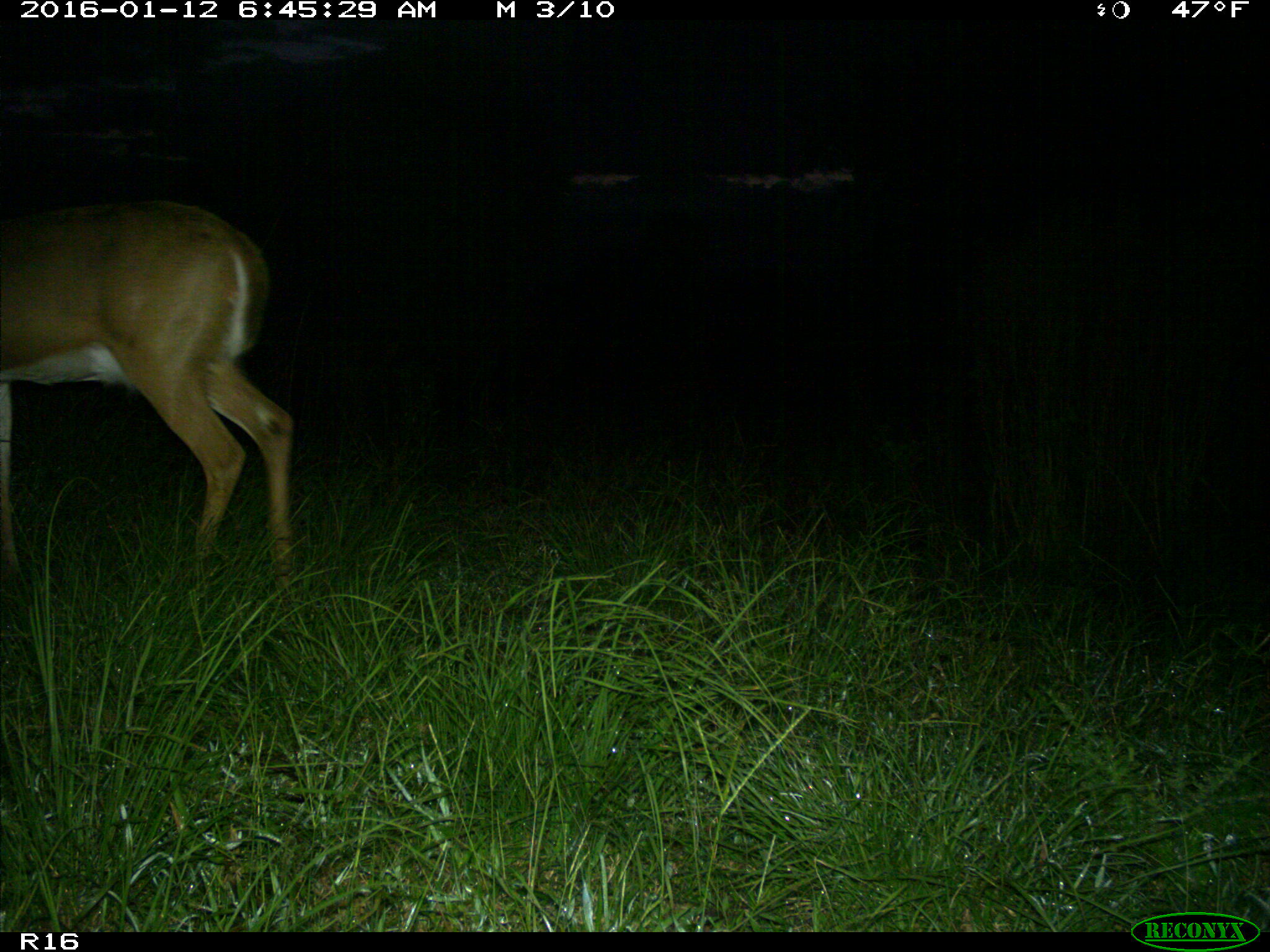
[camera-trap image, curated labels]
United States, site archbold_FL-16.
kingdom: Animalia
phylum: Chordata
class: Mammalia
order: Artiodactyla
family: Cervidae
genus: Odocoileus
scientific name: Odocoileus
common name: deer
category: unidentified deer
Unidentified deer (deer) (Odocoileus).